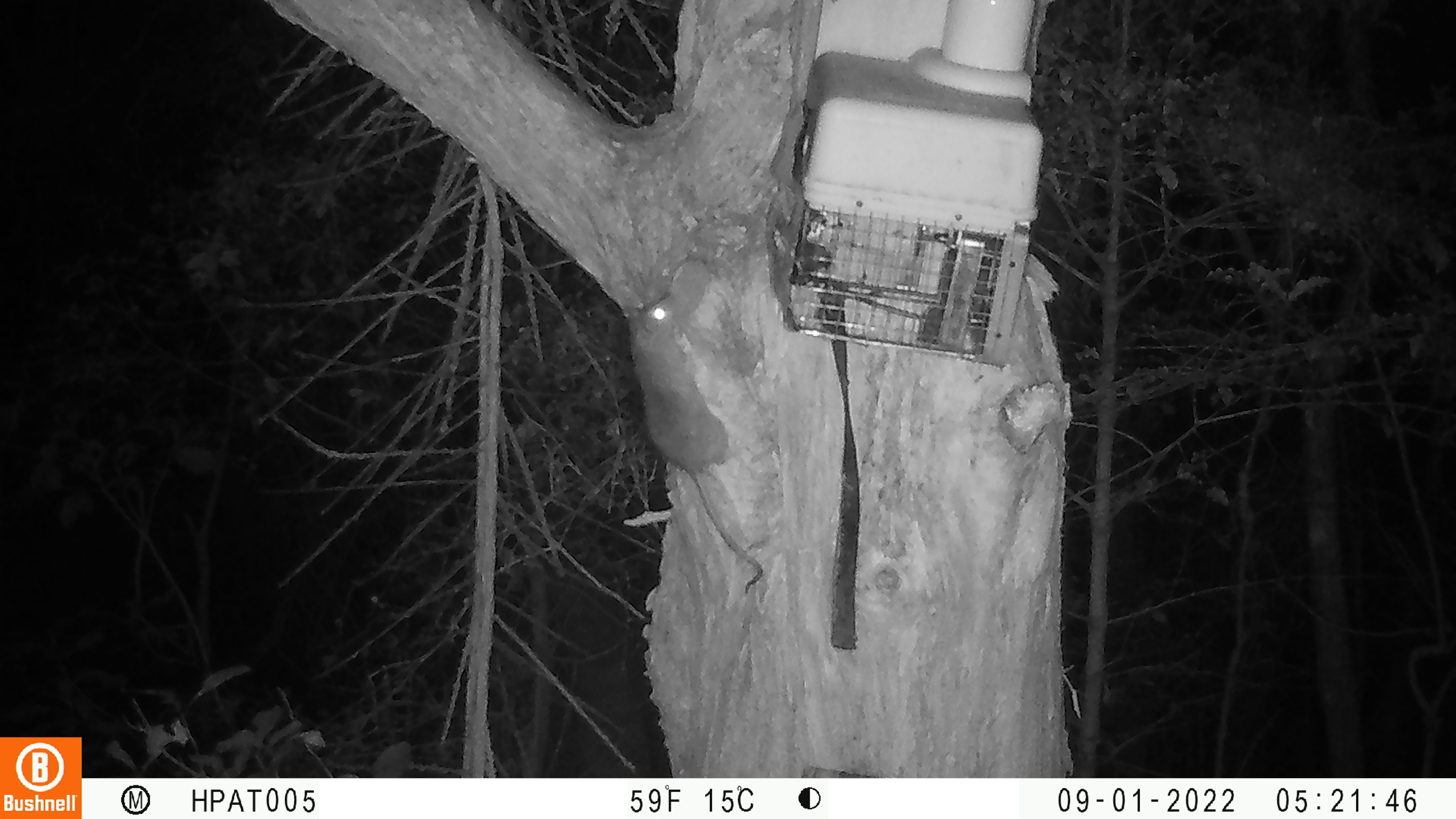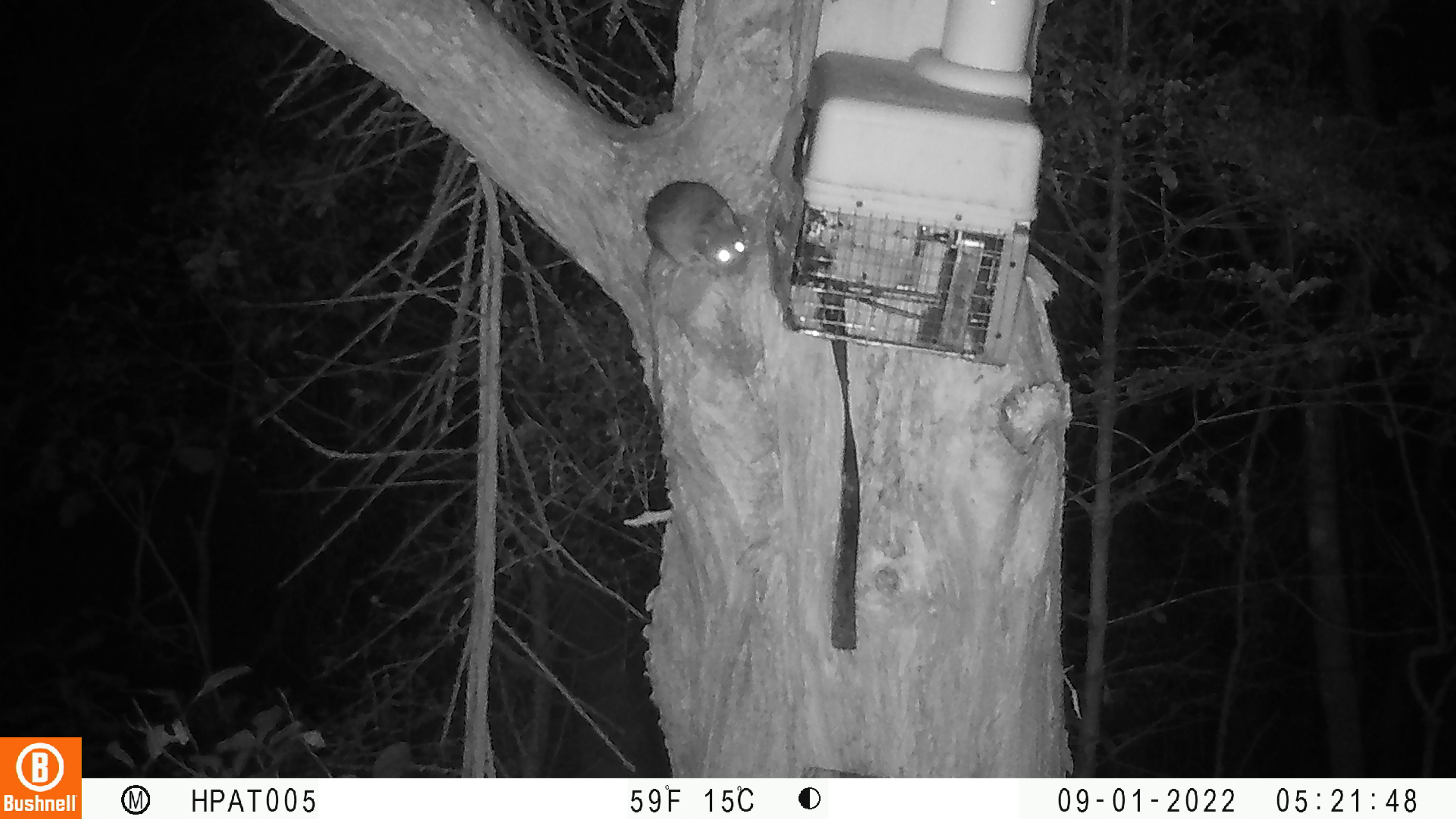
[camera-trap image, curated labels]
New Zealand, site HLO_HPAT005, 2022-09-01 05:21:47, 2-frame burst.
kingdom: Animalia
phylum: Chordata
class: Mammalia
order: Rodentia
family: Muridae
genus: Rattus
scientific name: Rattus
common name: rat